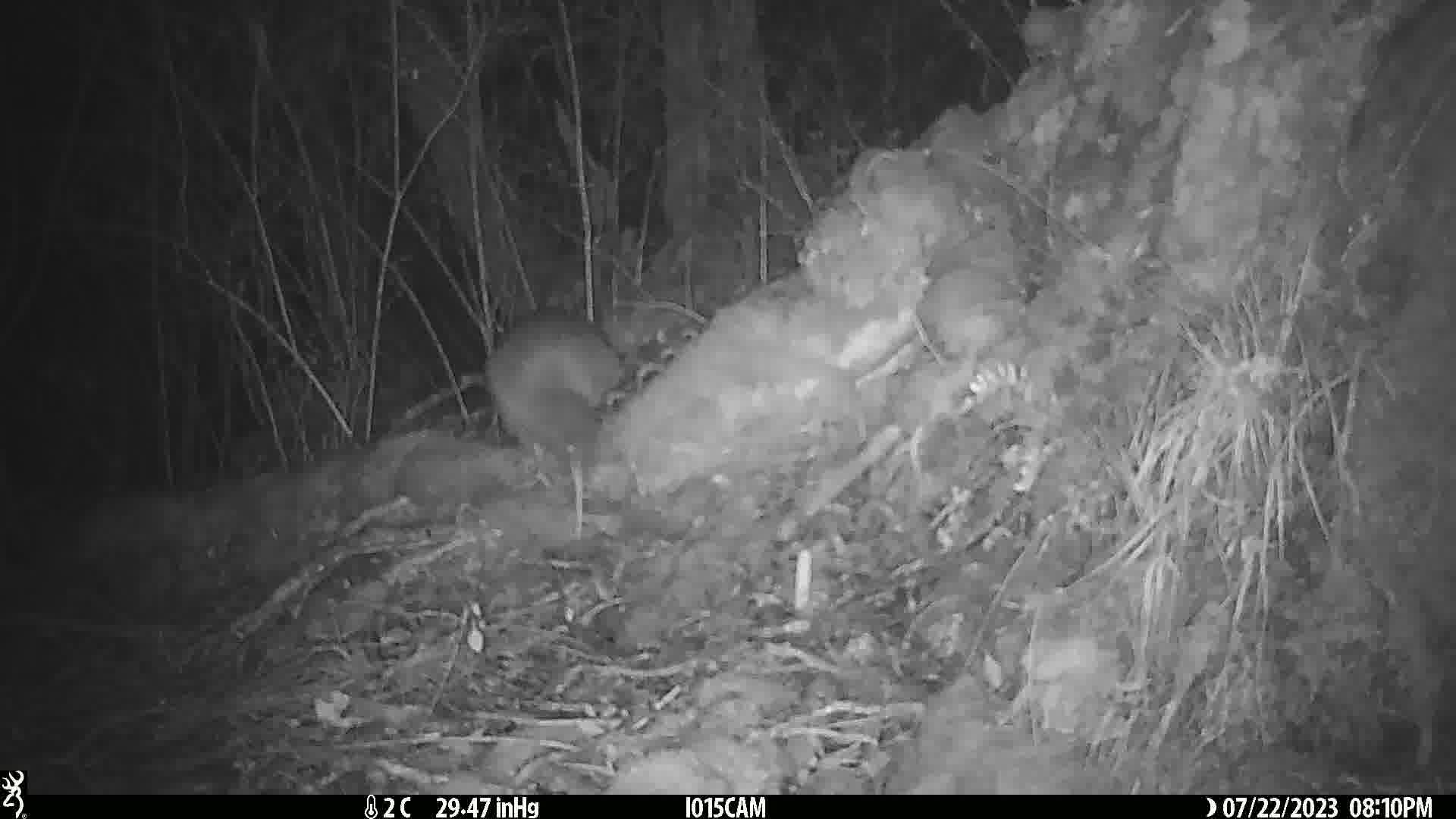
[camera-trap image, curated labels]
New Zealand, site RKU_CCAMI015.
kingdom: Animalia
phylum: Chordata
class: Aves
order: Apterygiformes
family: Apterygidae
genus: Apteryx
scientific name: Apteryx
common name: kiwi